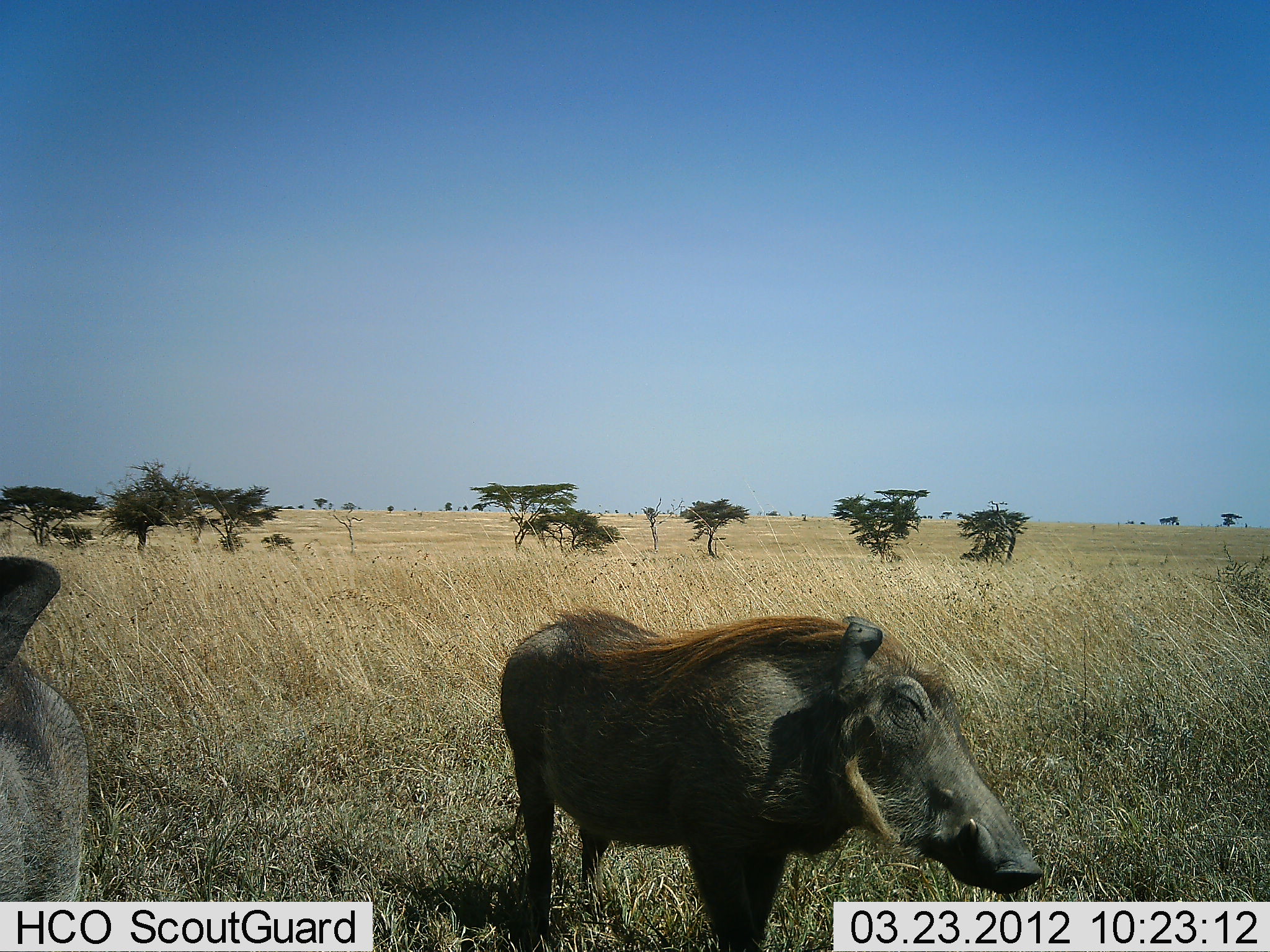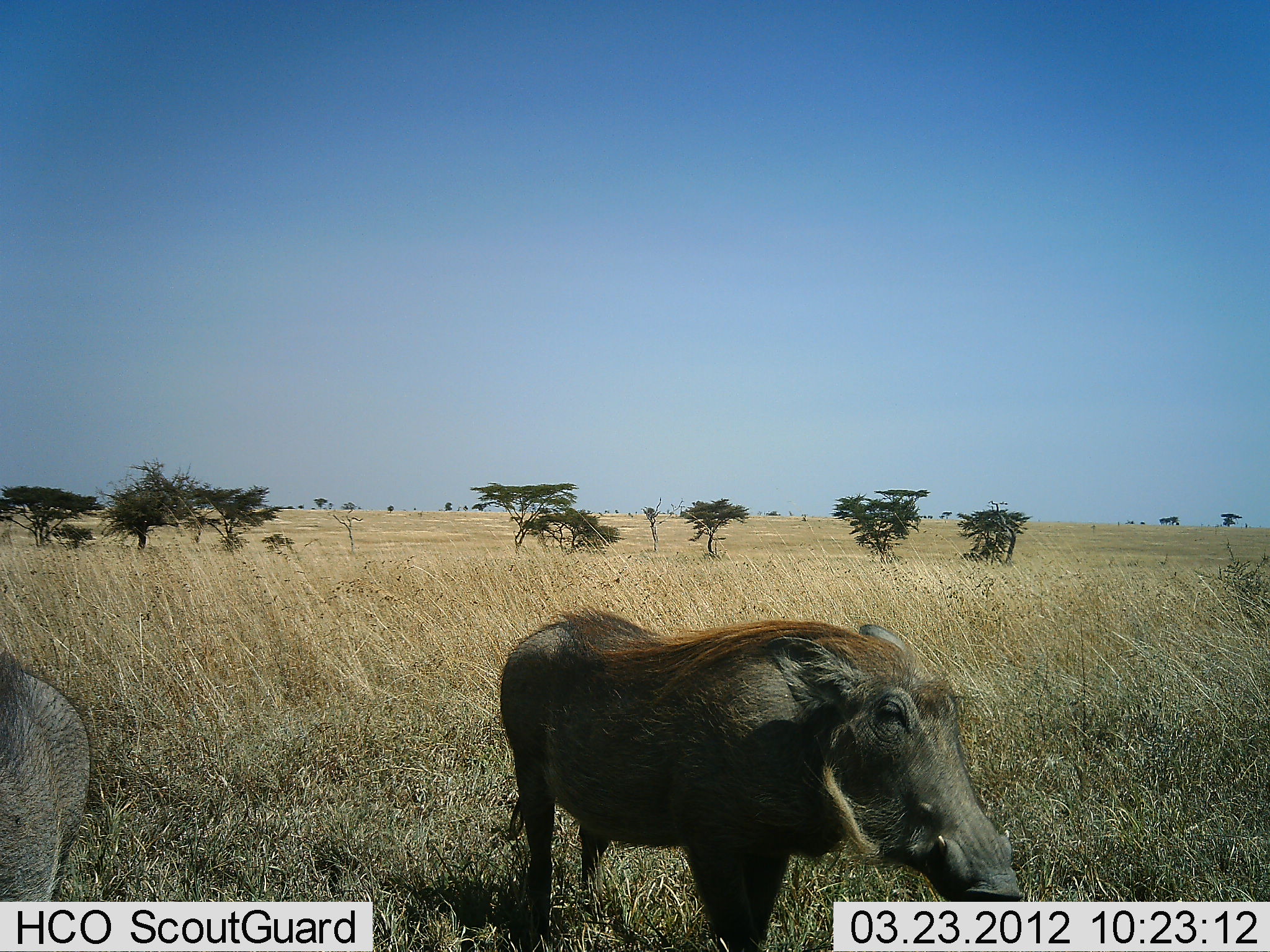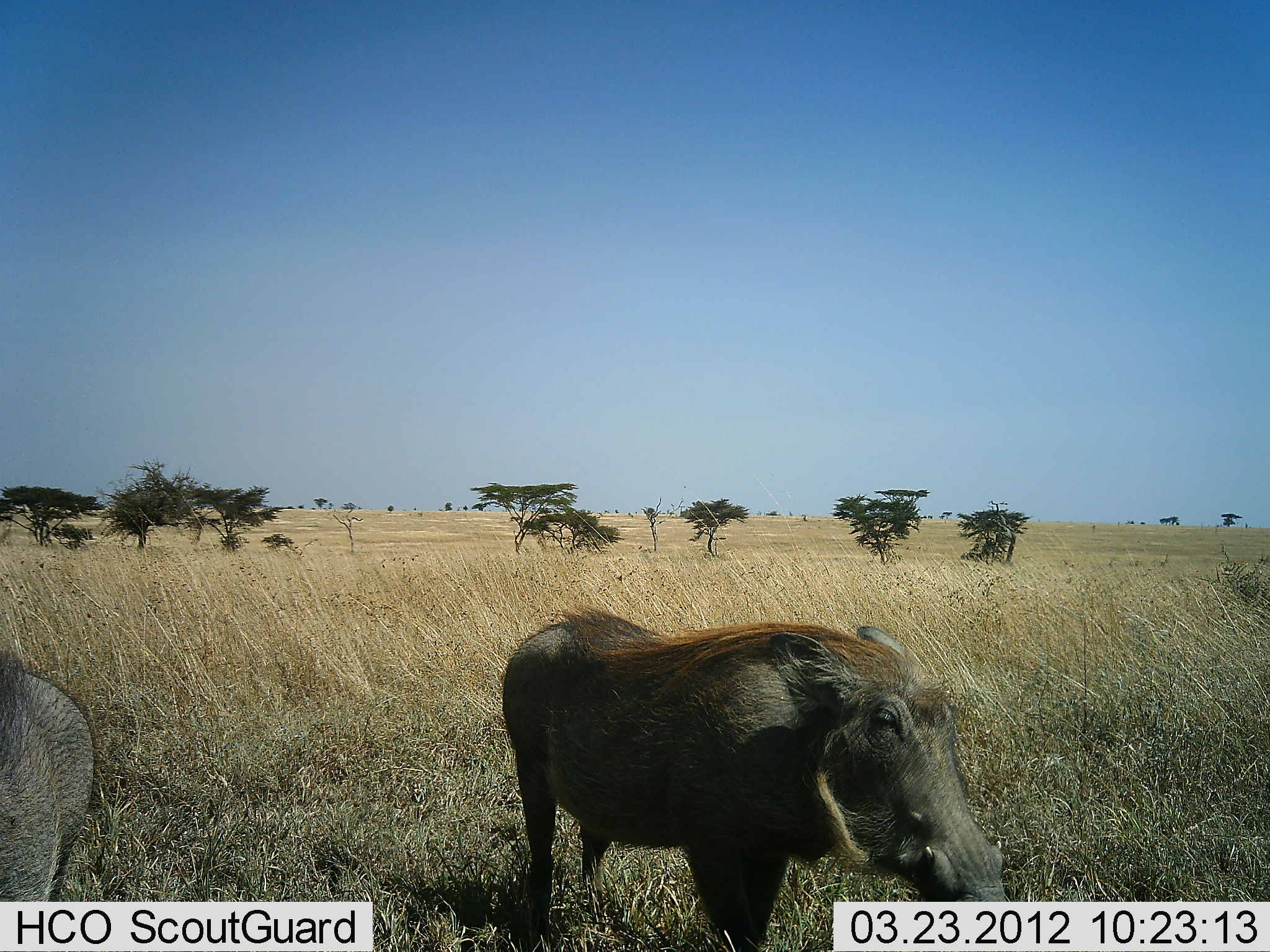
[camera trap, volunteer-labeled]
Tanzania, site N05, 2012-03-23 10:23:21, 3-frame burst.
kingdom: Animalia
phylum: Chordata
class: Mammalia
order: Artiodactyla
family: Suidae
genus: Phacochoerus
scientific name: Phacochoerus africanus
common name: warthog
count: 2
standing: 83%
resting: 0%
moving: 12%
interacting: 0%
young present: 0%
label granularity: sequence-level